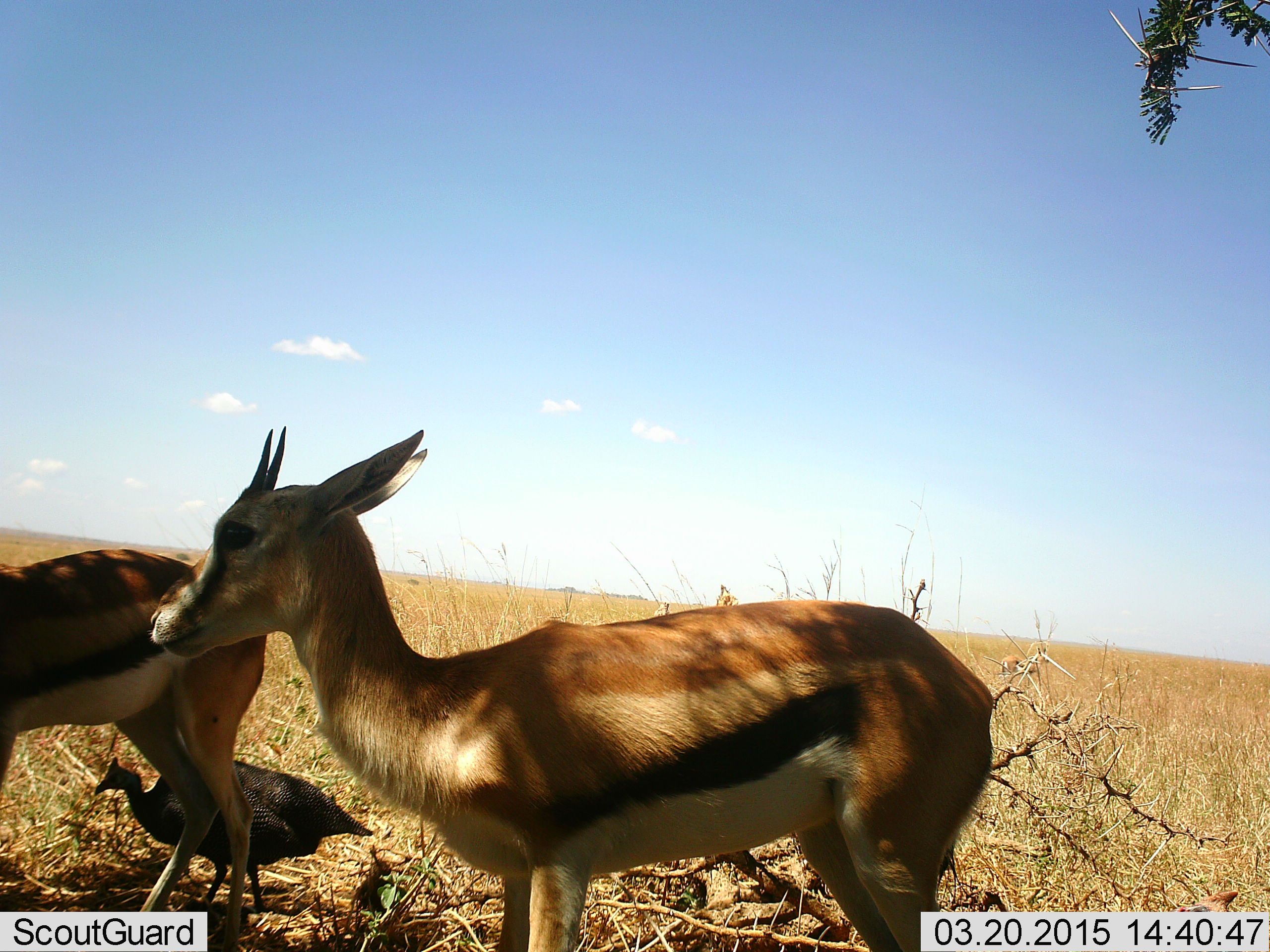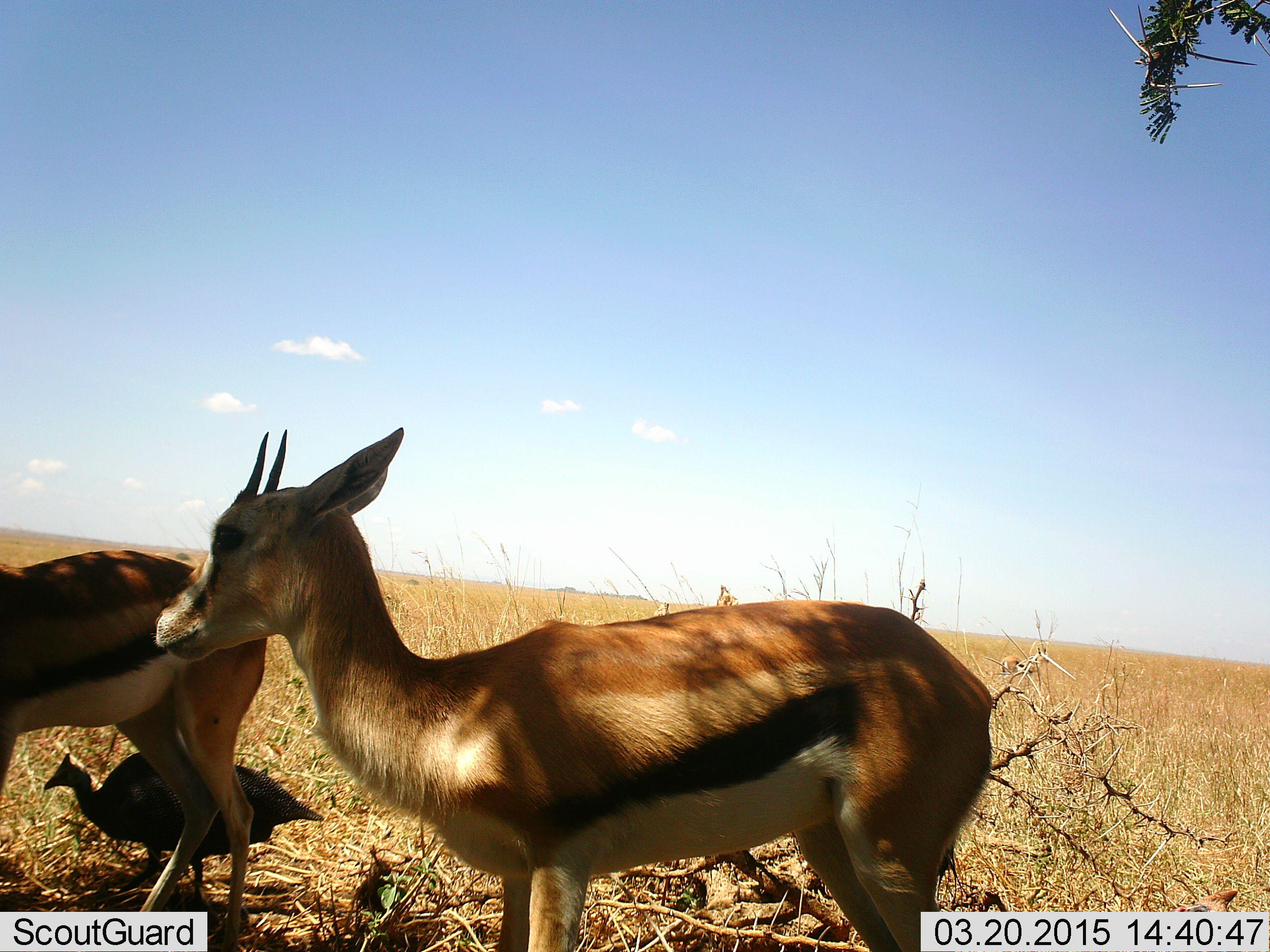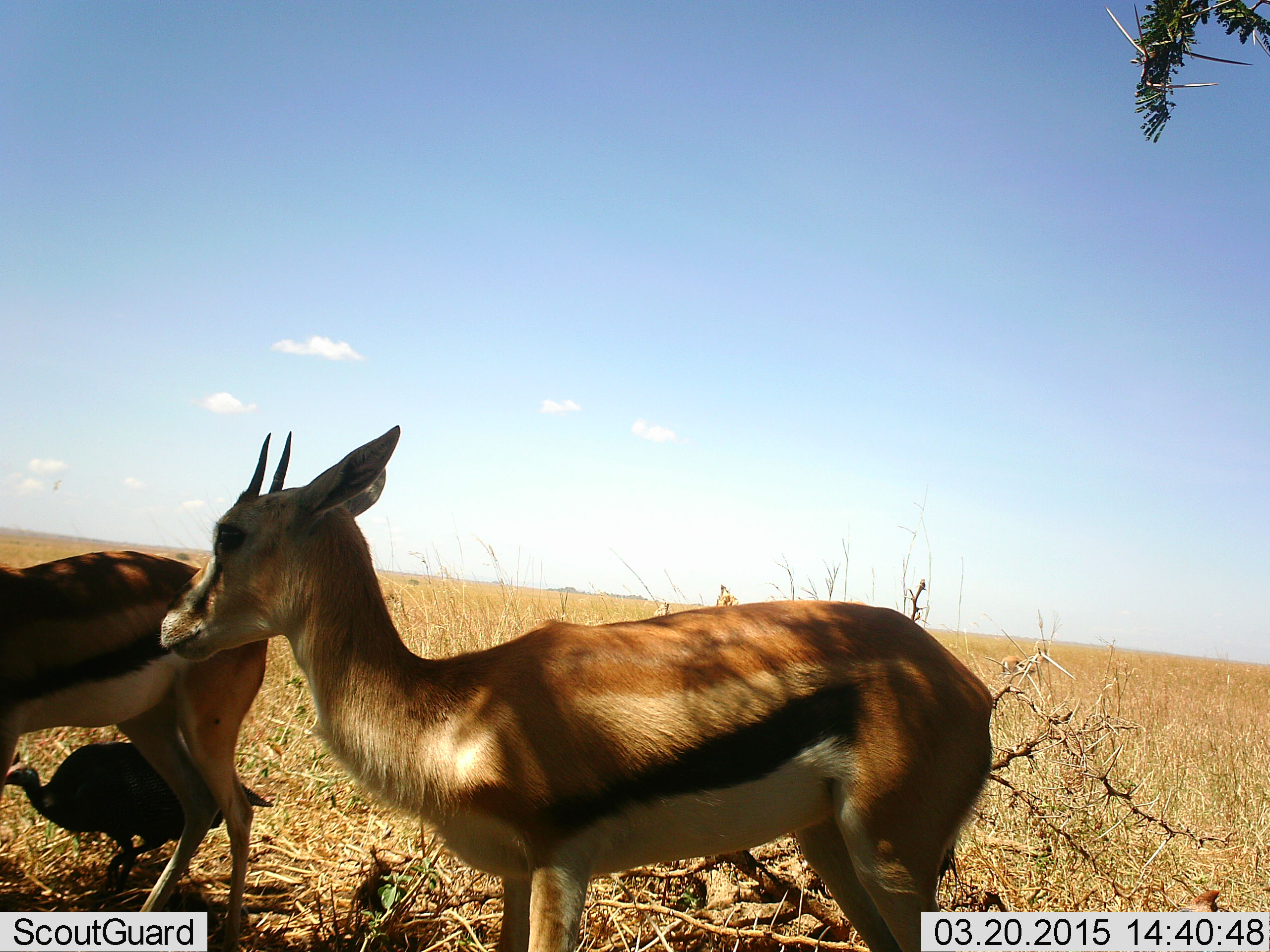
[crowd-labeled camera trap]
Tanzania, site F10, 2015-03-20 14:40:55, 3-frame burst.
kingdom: Animalia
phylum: Chordata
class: Mammalia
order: Artiodactyla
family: Bovidae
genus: Eudorcas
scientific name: Eudorcas thomsonii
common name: thomson's gazelle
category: gazellethomsons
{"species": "gazellethomsons (thomson's gazelle) (Eudorcas thomsonii)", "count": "2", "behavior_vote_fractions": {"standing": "90%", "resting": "10%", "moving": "0%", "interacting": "0%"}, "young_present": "10%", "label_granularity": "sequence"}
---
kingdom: Animalia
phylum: Chordata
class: Aves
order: Galliformes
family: Numididae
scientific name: Numididae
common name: guinea fowl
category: guineafowl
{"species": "guineafowl (guinea fowl) (Numididae)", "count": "1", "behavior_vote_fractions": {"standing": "30%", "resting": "0%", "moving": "80%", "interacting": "0%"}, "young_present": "0%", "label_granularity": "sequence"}